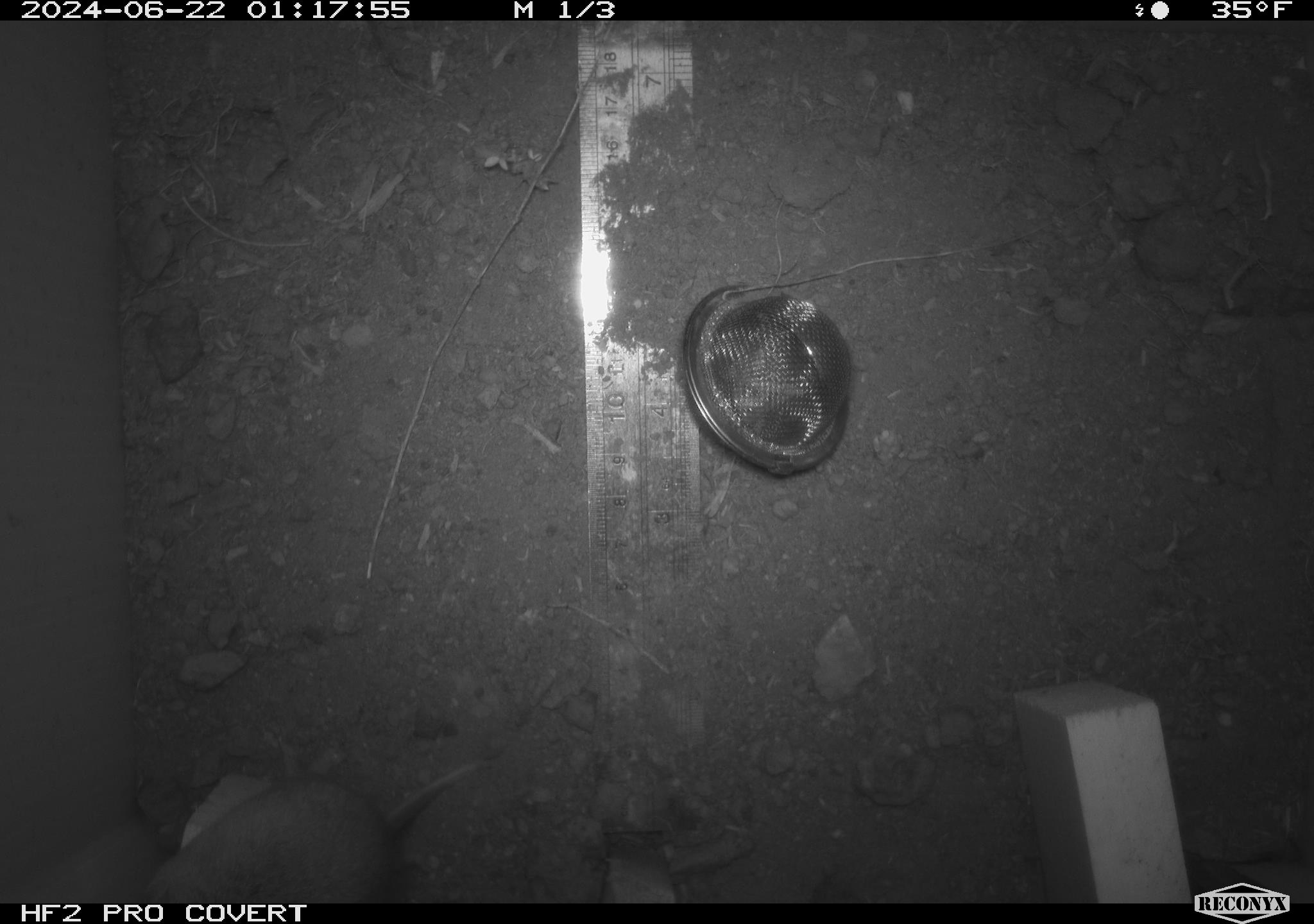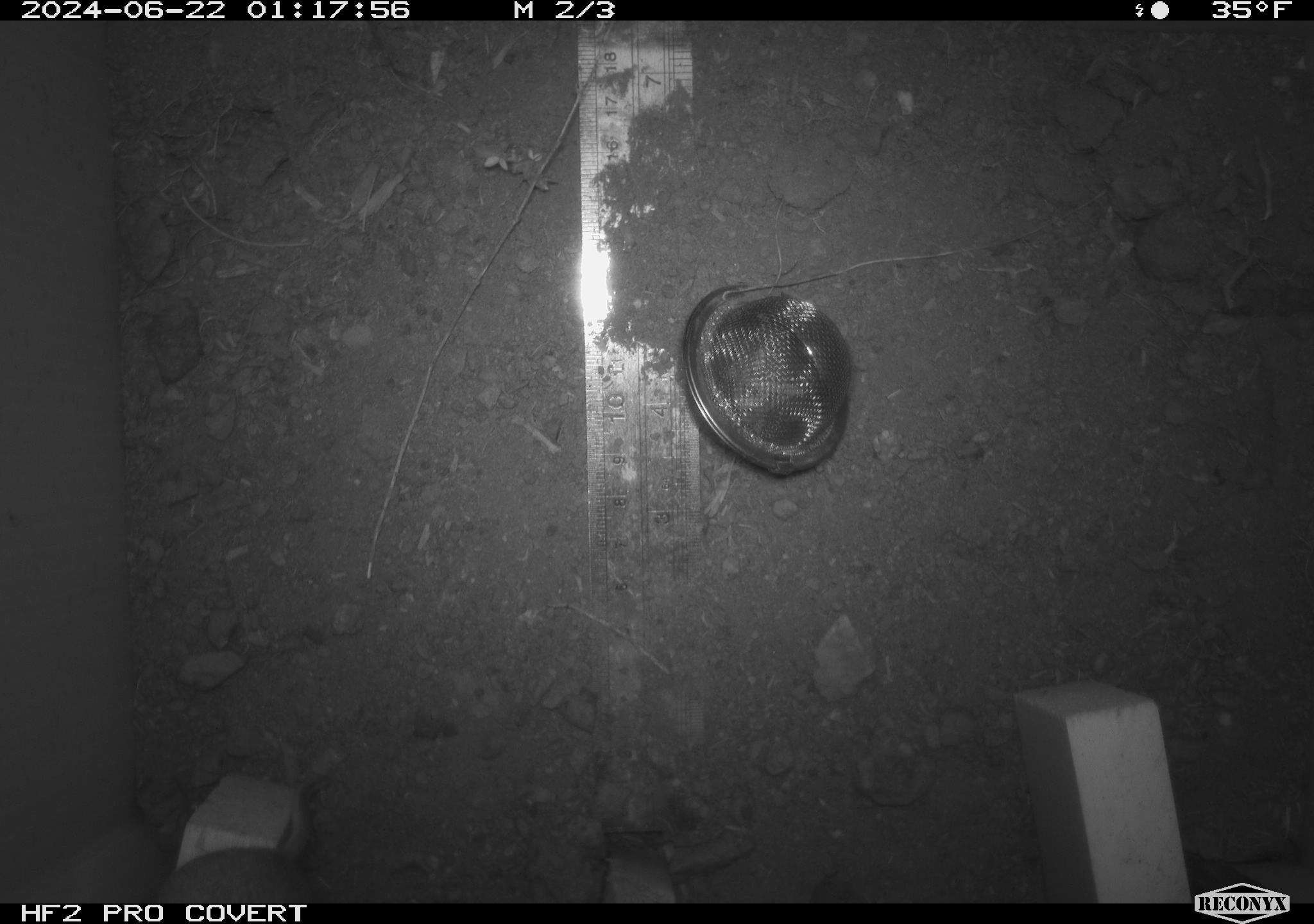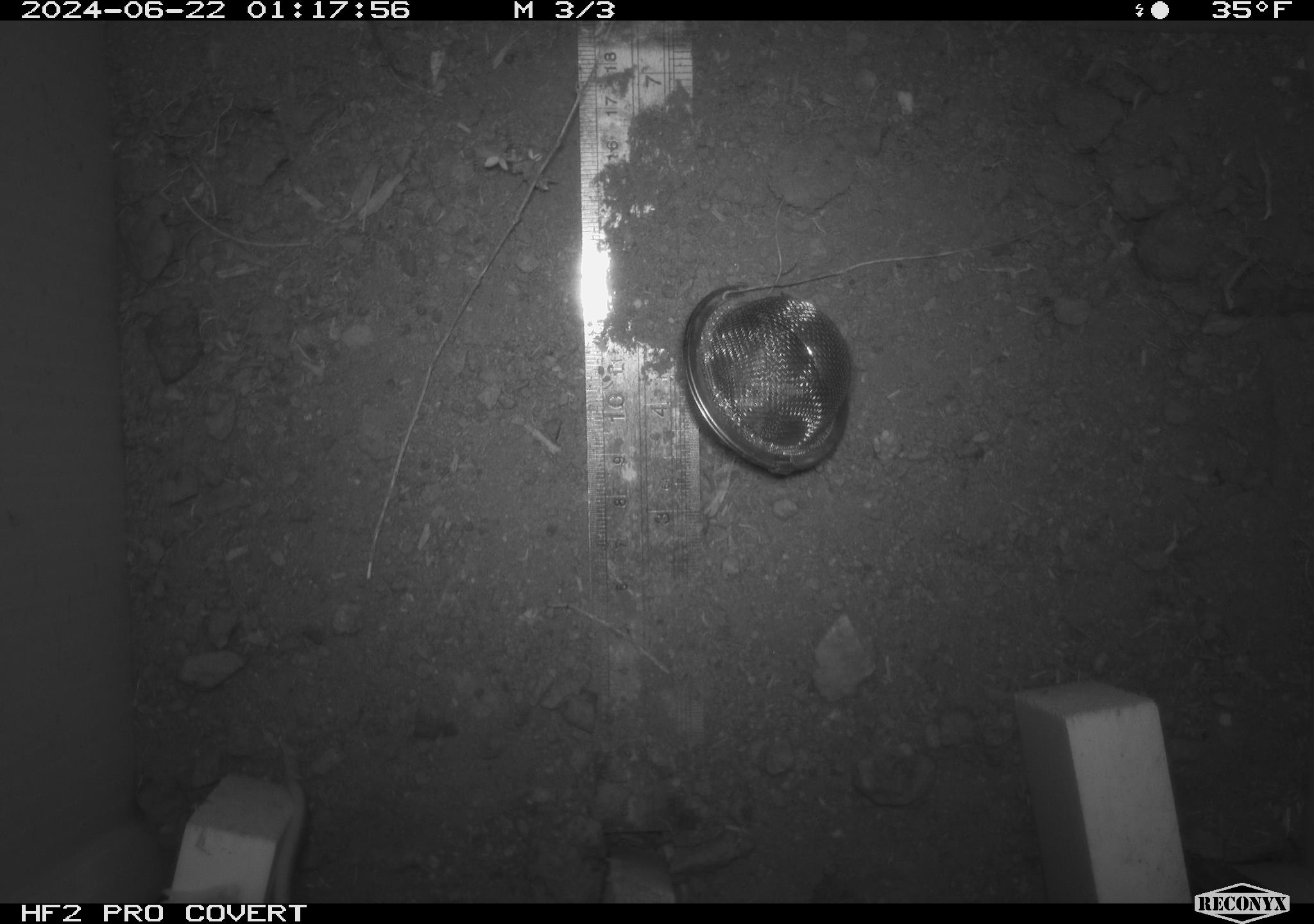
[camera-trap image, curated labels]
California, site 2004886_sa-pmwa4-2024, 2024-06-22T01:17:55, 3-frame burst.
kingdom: Animalia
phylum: Chordata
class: Mammalia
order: Rodentia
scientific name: Rodentia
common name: mouse species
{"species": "mouse species (Rodentia)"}